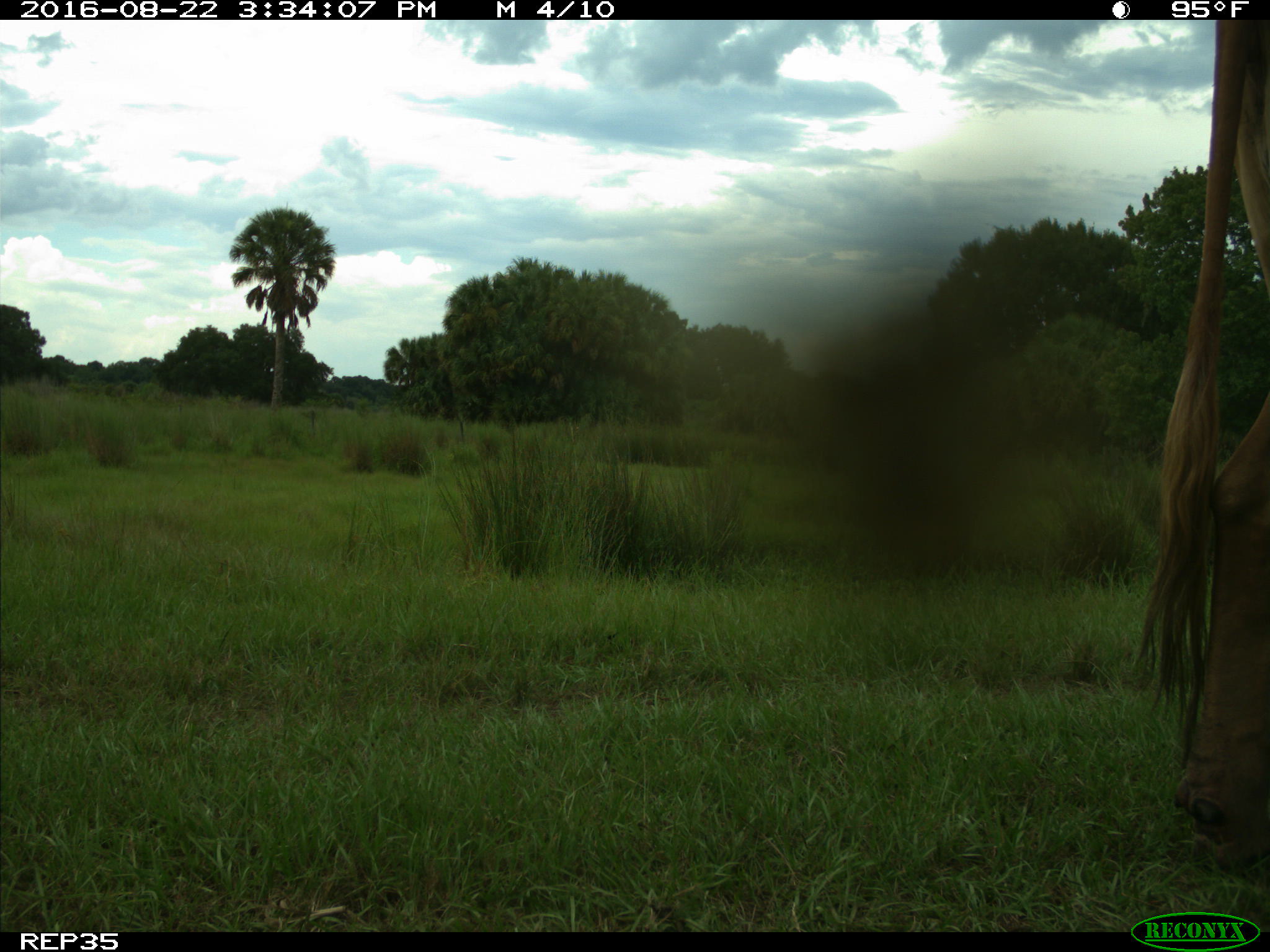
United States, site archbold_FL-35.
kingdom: Animalia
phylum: Chordata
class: Mammalia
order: Artiodactyla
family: Bovidae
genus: Bos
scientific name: Bos taurus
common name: domestic cow